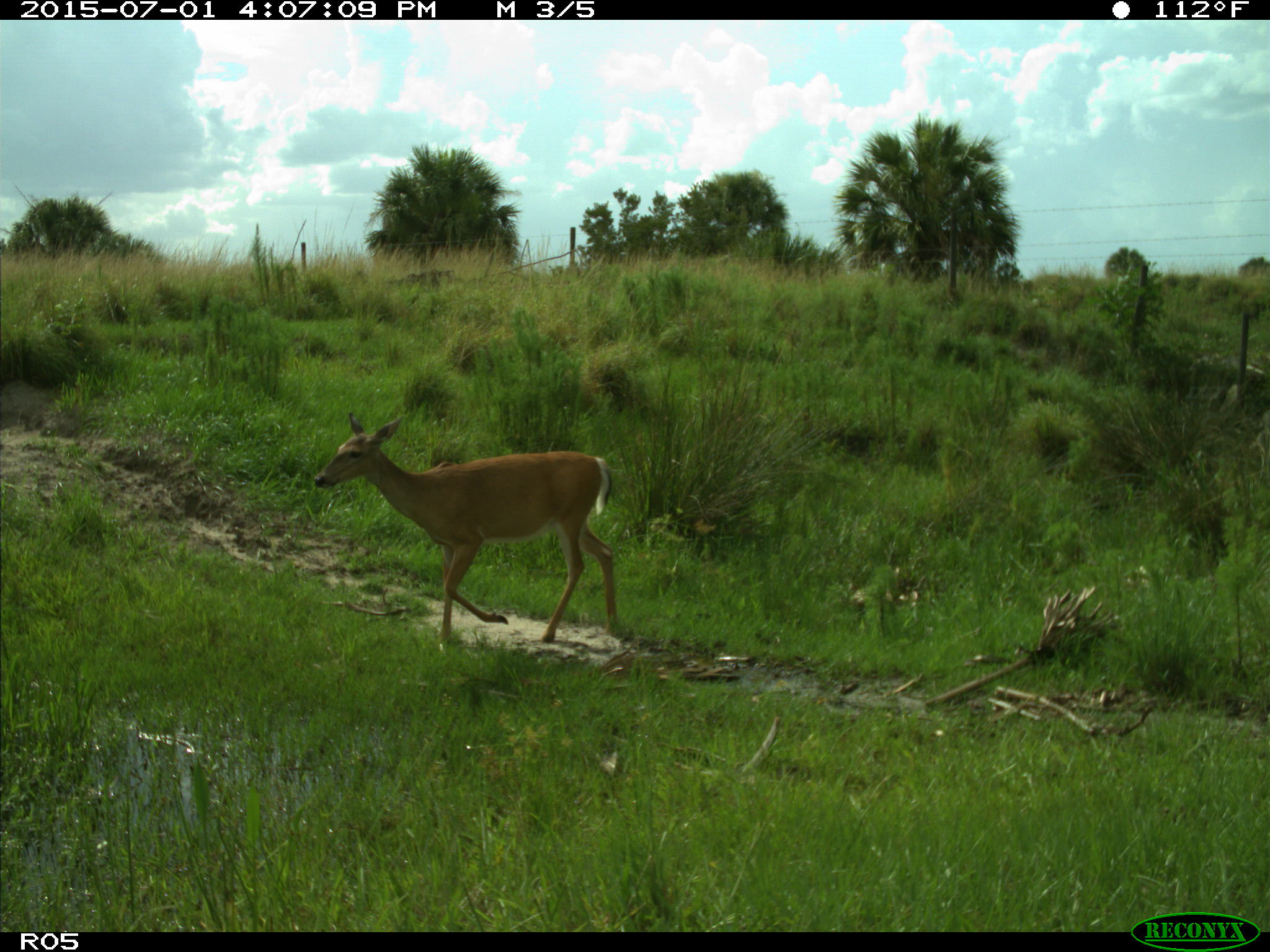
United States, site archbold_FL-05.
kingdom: Animalia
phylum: Chordata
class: Mammalia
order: Artiodactyla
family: Cervidae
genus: Odocoileus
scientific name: Odocoileus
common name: deer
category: unidentified deer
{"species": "unidentified deer (deer) (Odocoileus)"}